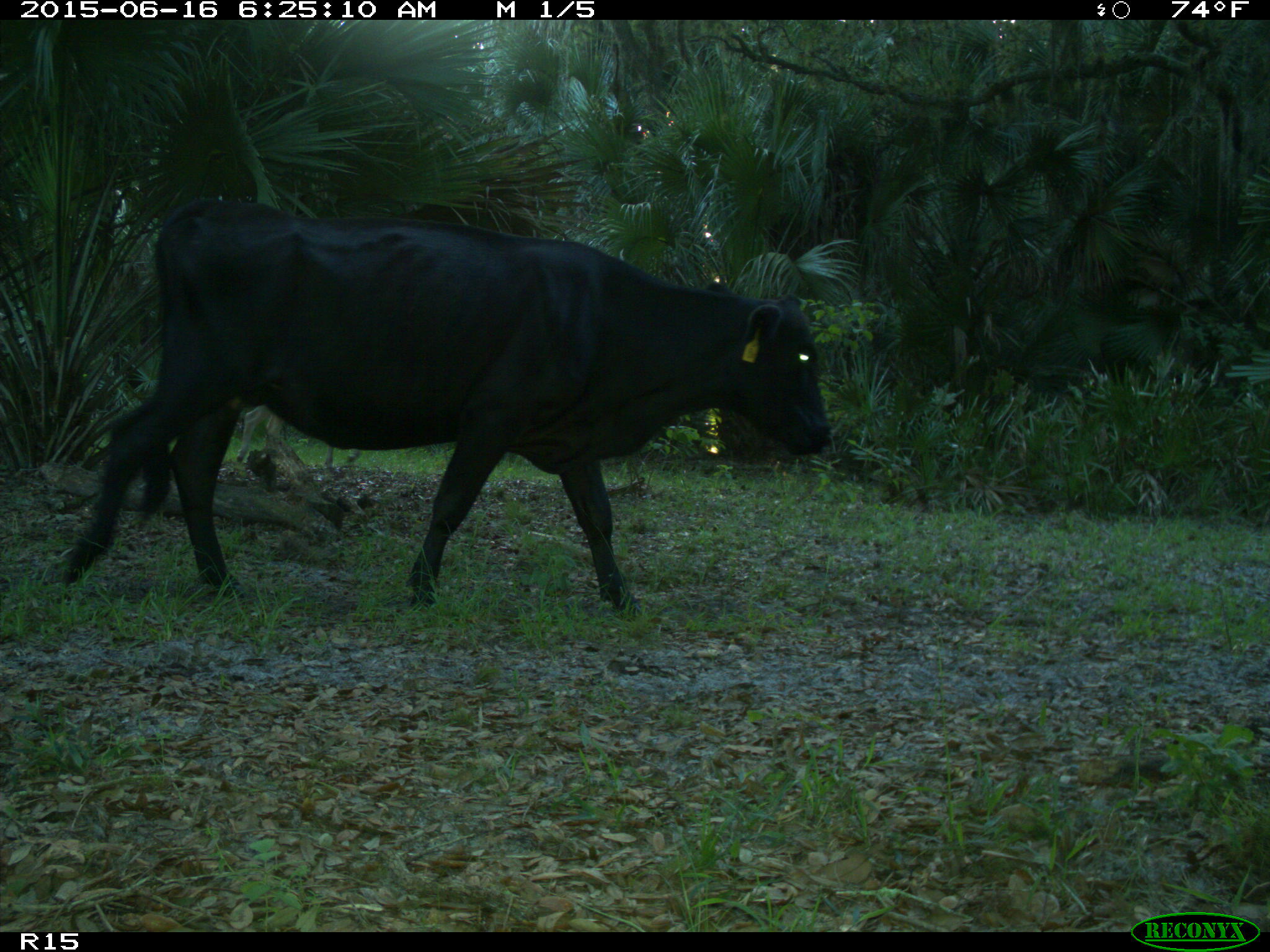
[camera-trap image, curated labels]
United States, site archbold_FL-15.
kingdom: Animalia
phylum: Chordata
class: Mammalia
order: Artiodactyla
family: Bovidae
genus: Bos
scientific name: Bos taurus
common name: domestic cow